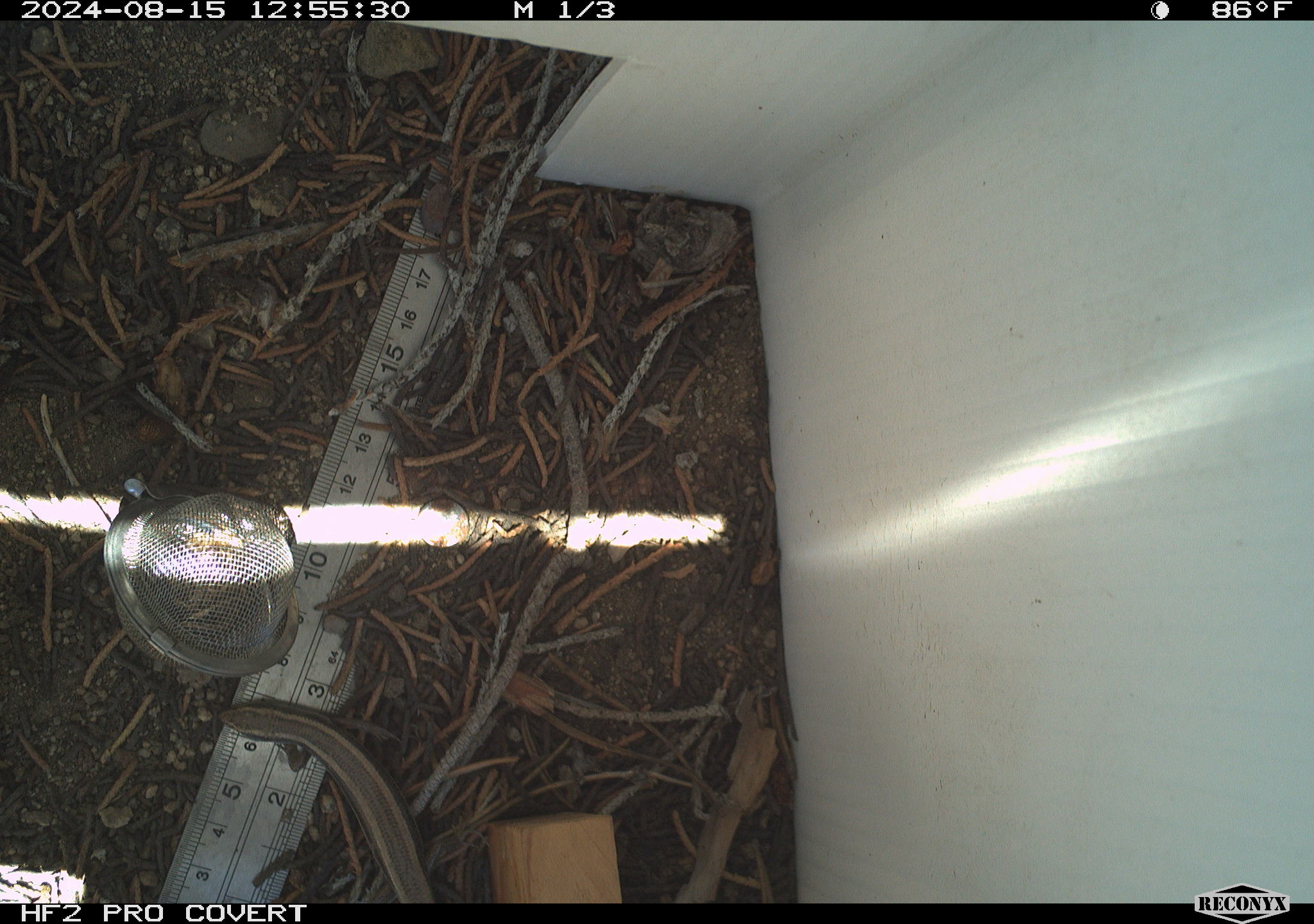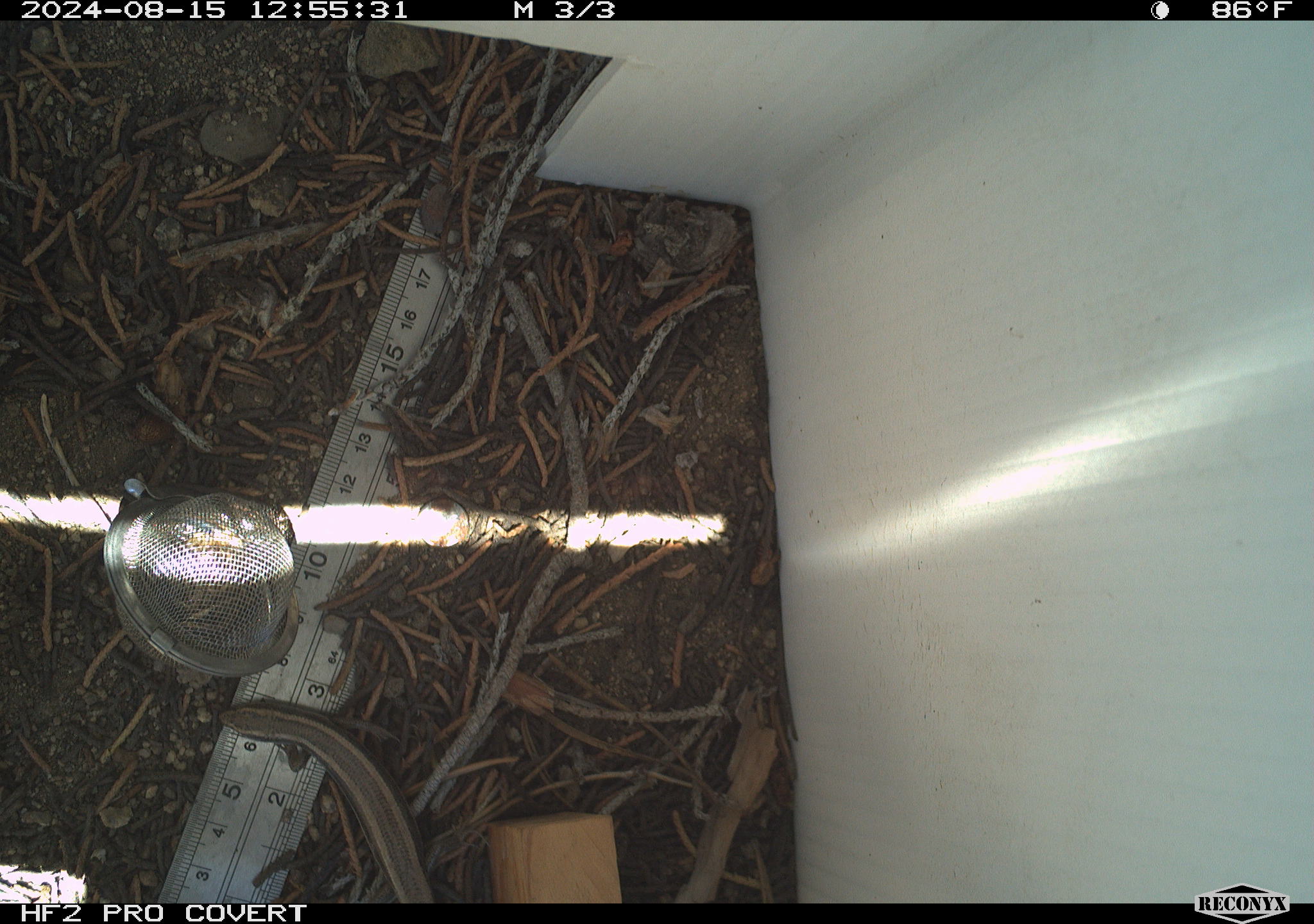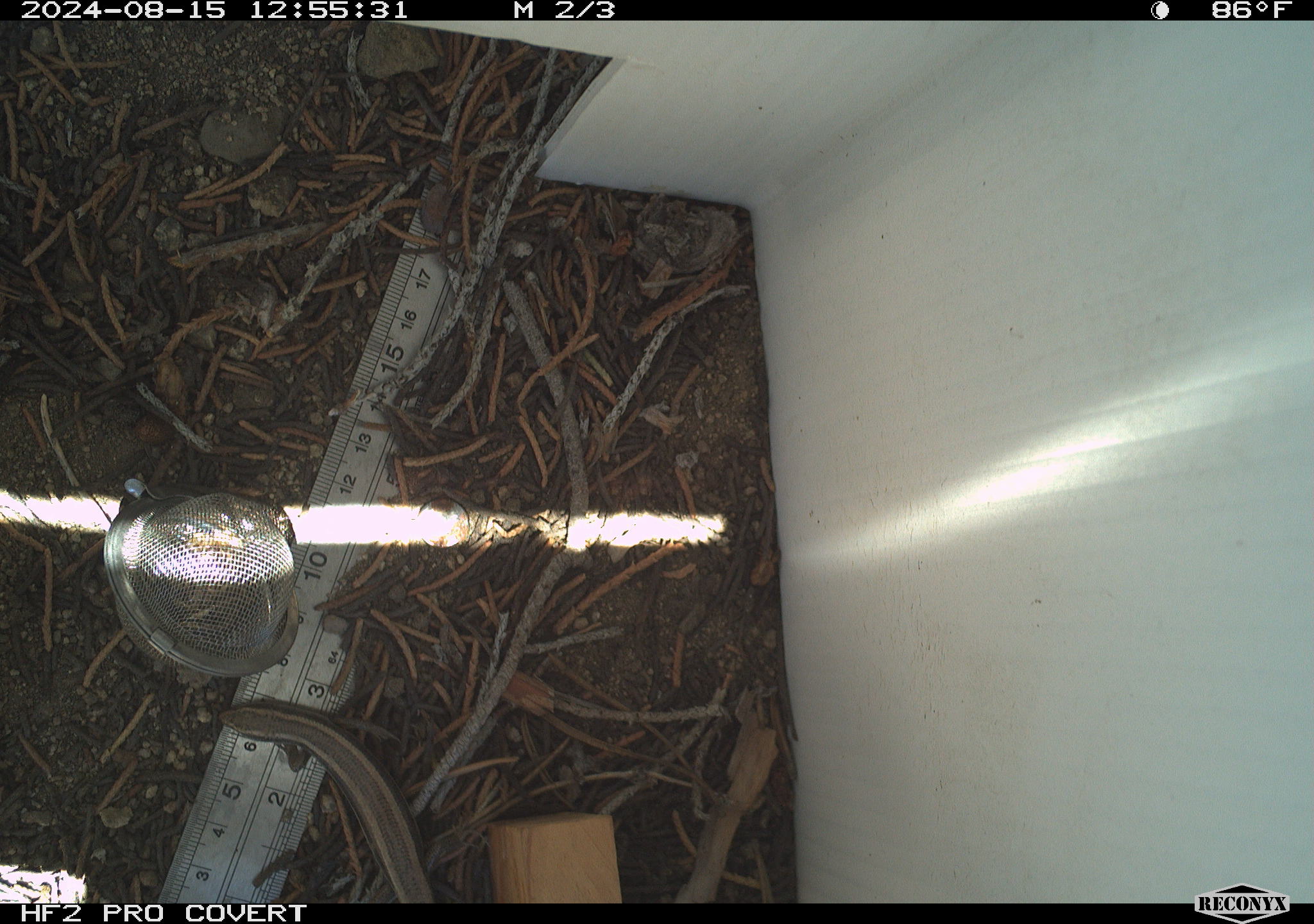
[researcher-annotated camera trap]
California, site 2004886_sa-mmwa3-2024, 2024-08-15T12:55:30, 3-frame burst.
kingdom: Animalia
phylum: Chordata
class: Reptilia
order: Squamata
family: Scincidae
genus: Plestiodon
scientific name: Plestiodon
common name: blue-tailed skinks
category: plestiodon species